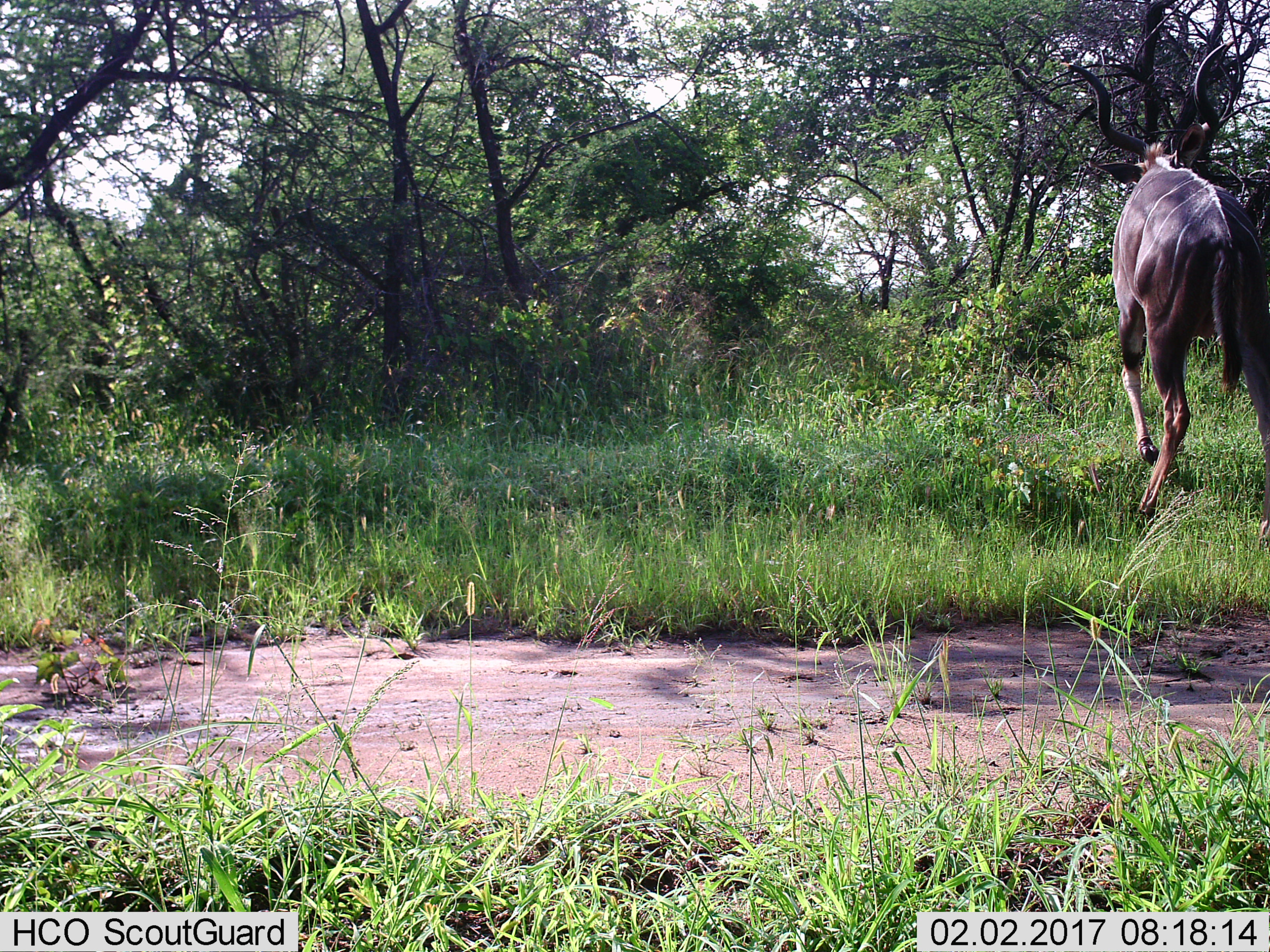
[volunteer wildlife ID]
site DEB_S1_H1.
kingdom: Animalia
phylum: Chordata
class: Mammalia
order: Artiodactyla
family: Bovidae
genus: Tragelaphus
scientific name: Tragelaphus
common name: kudu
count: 1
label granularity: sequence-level